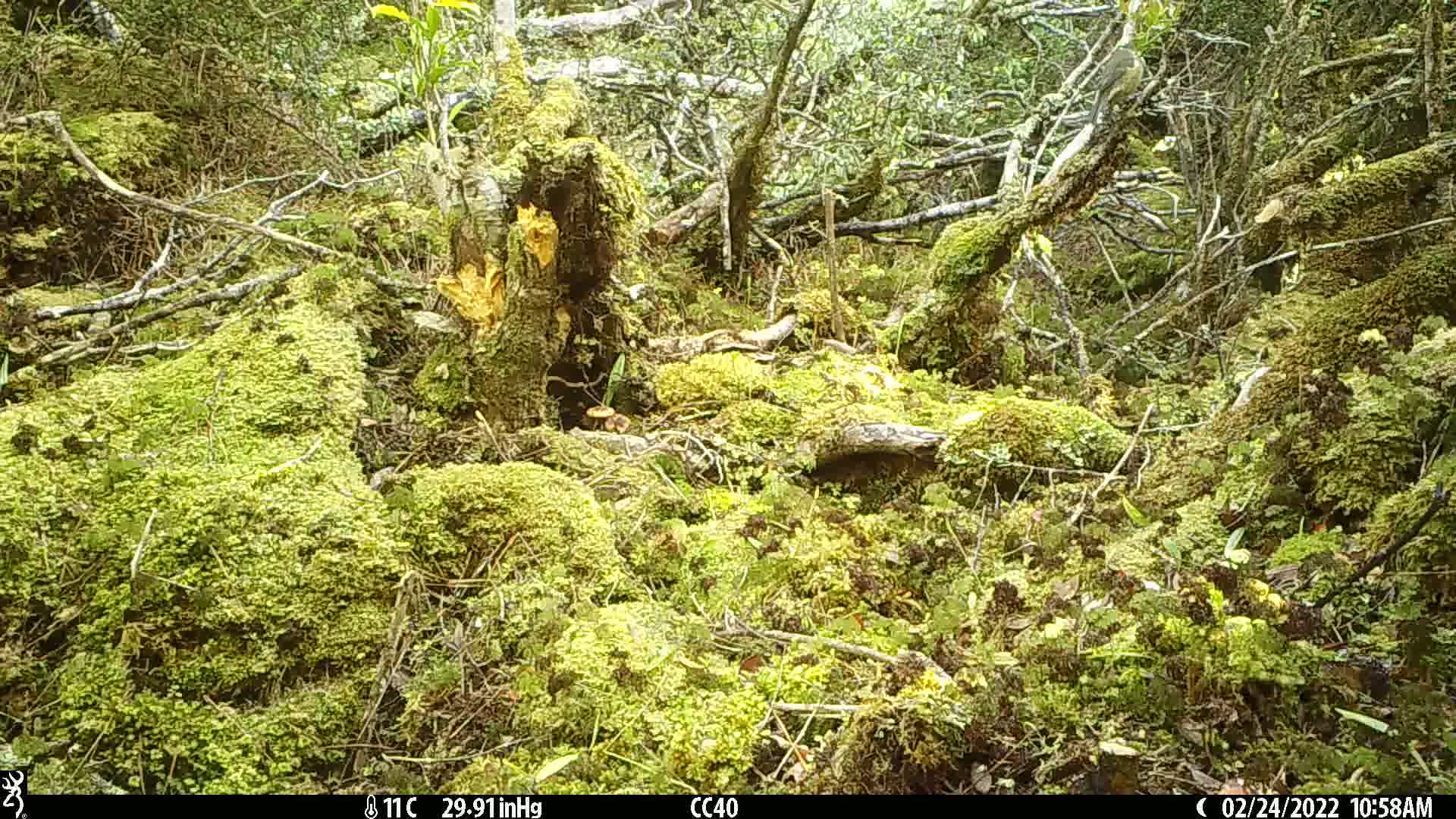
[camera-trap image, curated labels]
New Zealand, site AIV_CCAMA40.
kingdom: Animalia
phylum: Chordata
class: Aves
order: Passeriformes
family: Meliphagidae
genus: Anthornis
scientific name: Anthornis melanura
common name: new zealand bellbird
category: bellbird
Bellbird (new zealand bellbird) (Anthornis melanura).